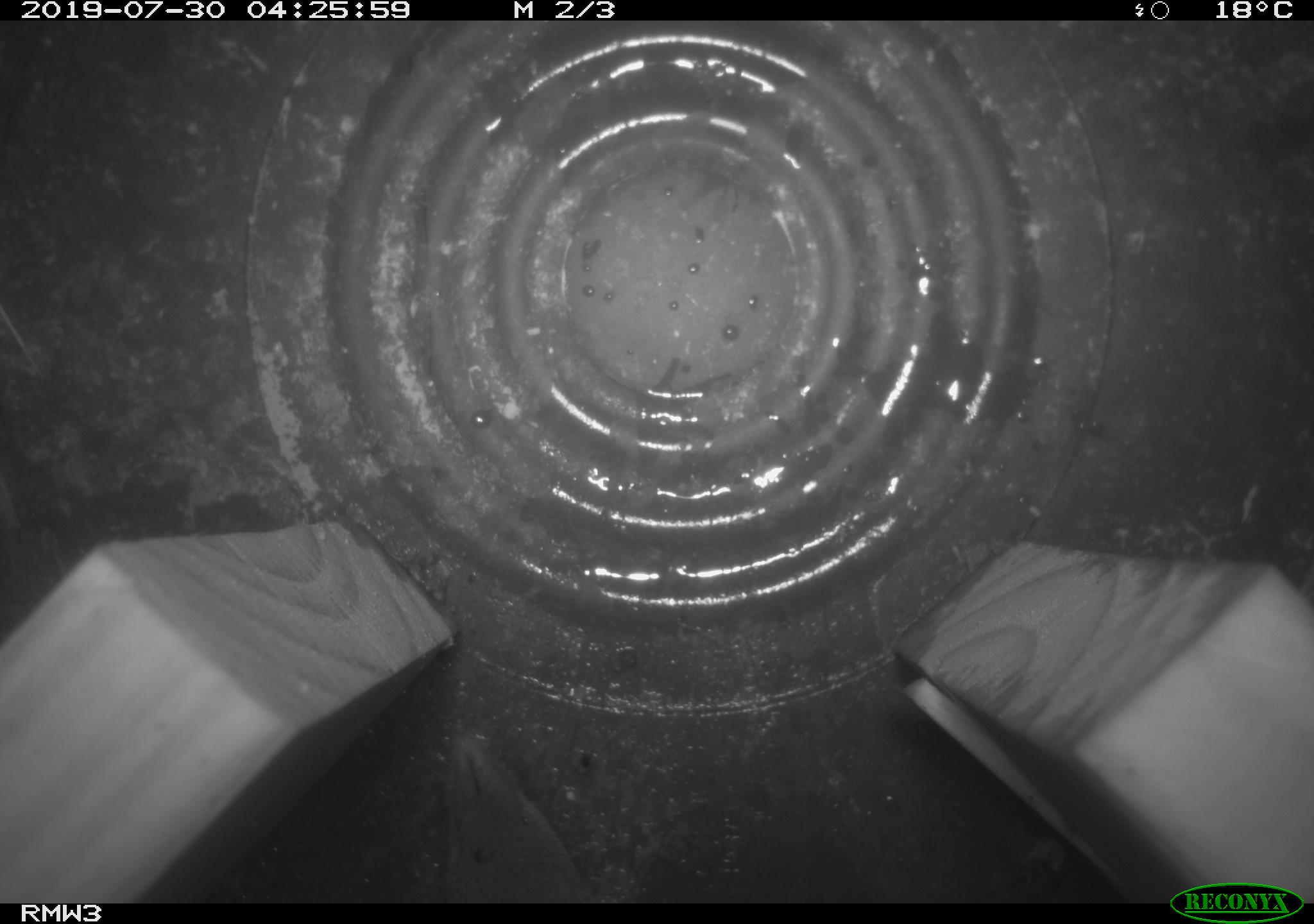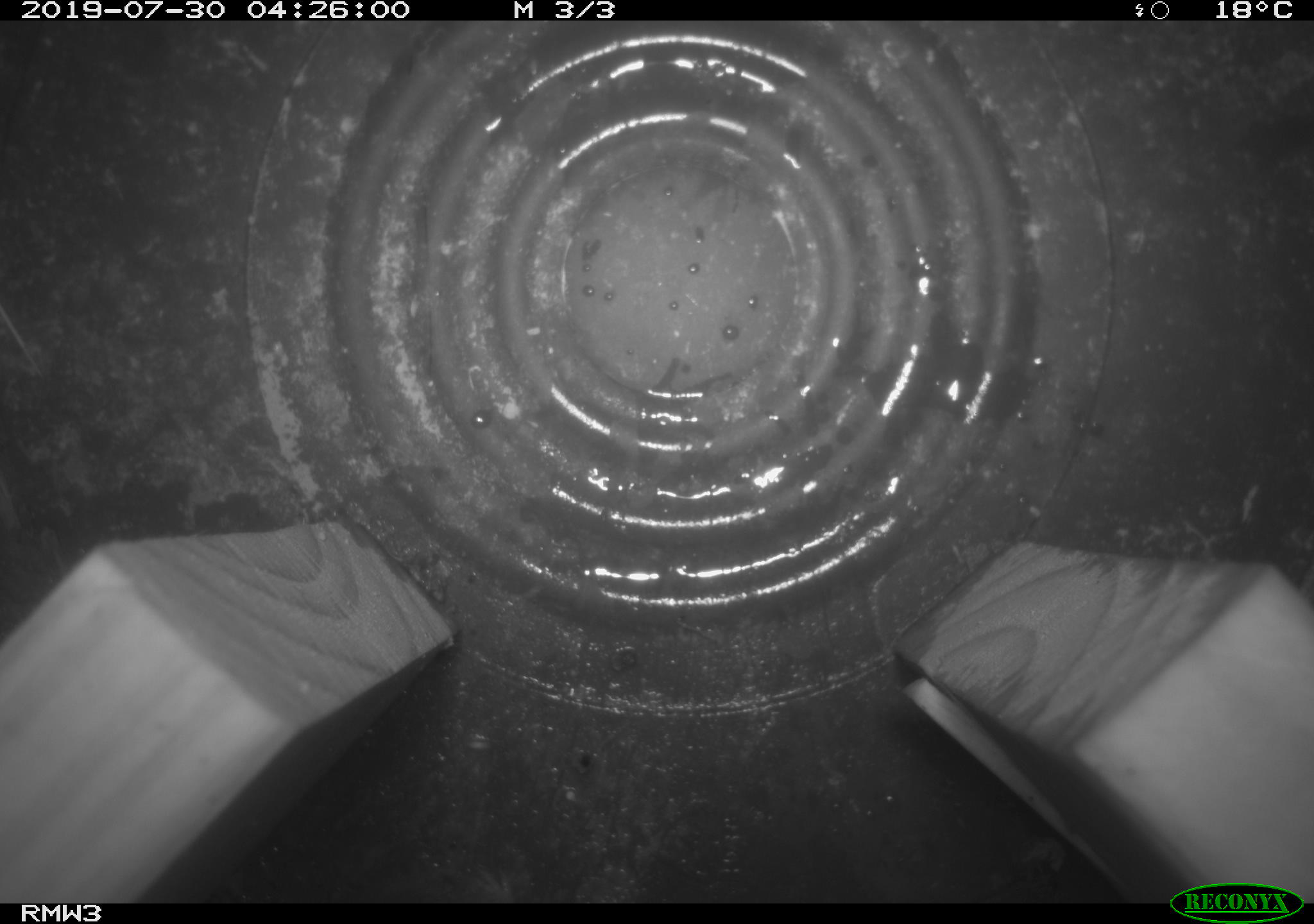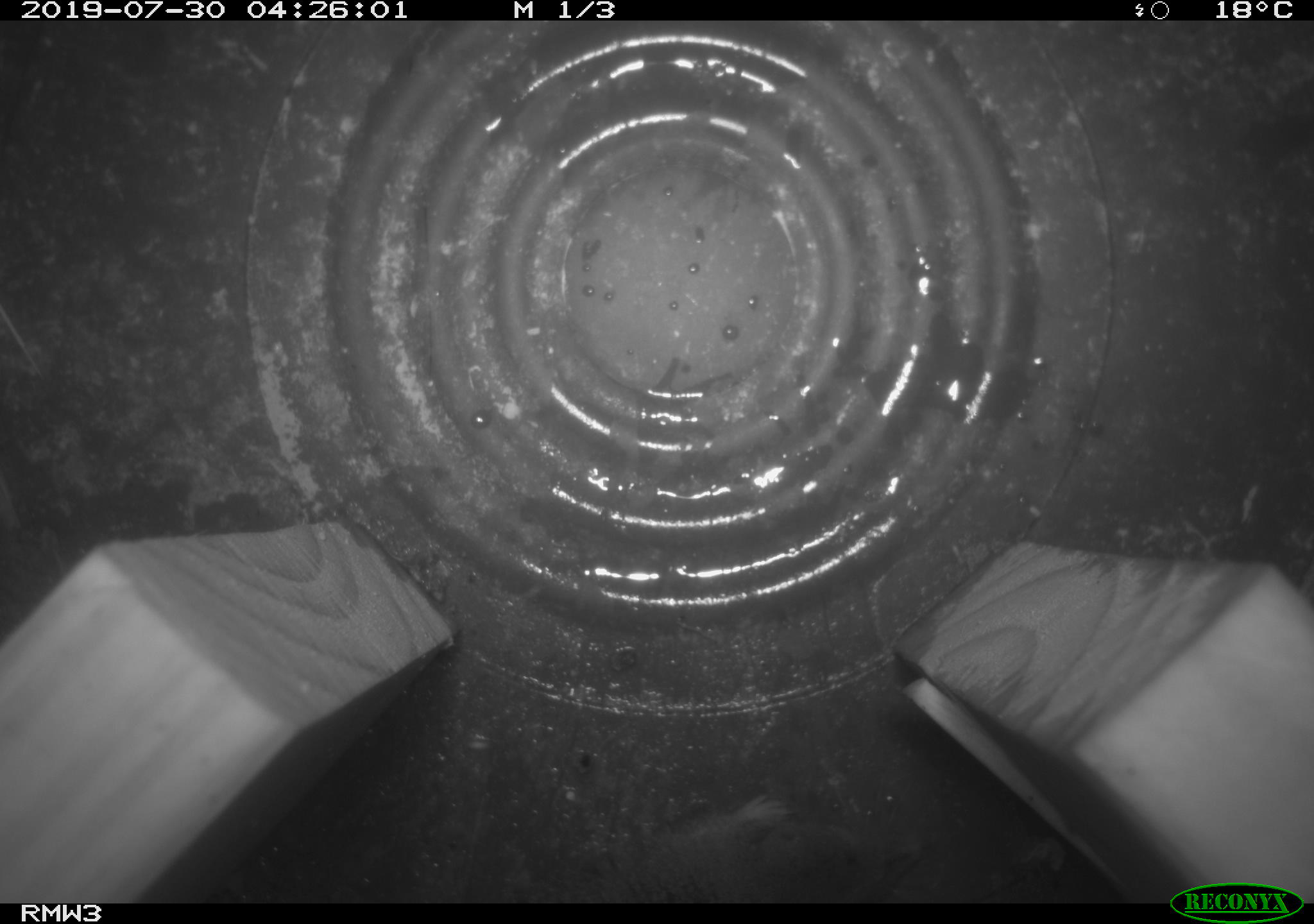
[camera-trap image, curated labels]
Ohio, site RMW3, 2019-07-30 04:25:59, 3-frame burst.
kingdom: Animalia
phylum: Chordata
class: Mammalia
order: Eulipotyphla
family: Soricidae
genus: Blarina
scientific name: Blarina brevicauda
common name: northern short-tailed shrew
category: n. short-tailed shrew